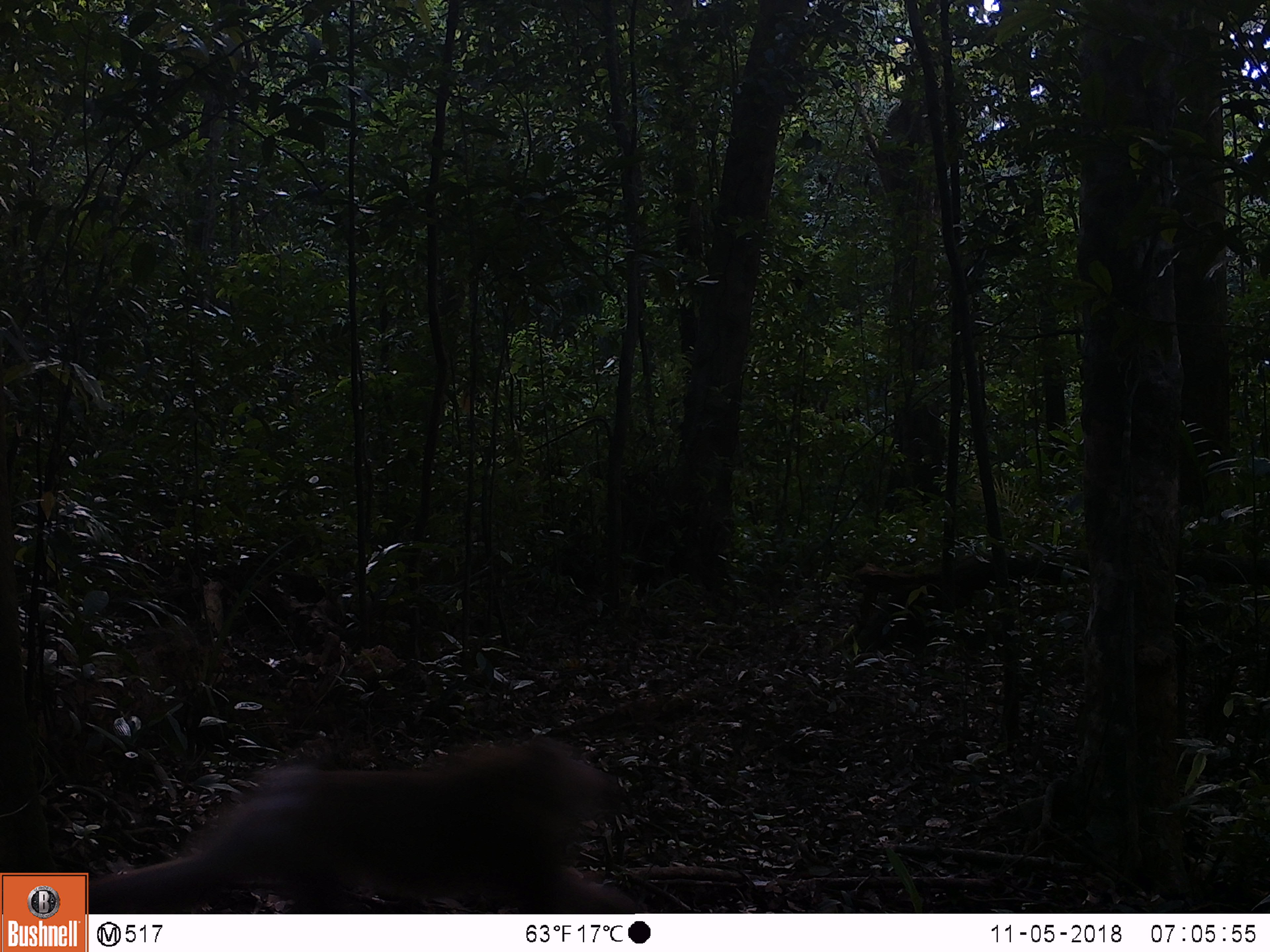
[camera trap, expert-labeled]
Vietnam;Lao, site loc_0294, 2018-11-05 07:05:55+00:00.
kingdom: Animalia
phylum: Chordata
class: Mammalia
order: Primates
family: Cercopithecidae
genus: Macaca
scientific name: Macaca nemestrina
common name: pig-tailed macaque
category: pig tailed macaque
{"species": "pig tailed macaque (pig-tailed macaque) (Macaca nemestrina)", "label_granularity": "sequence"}